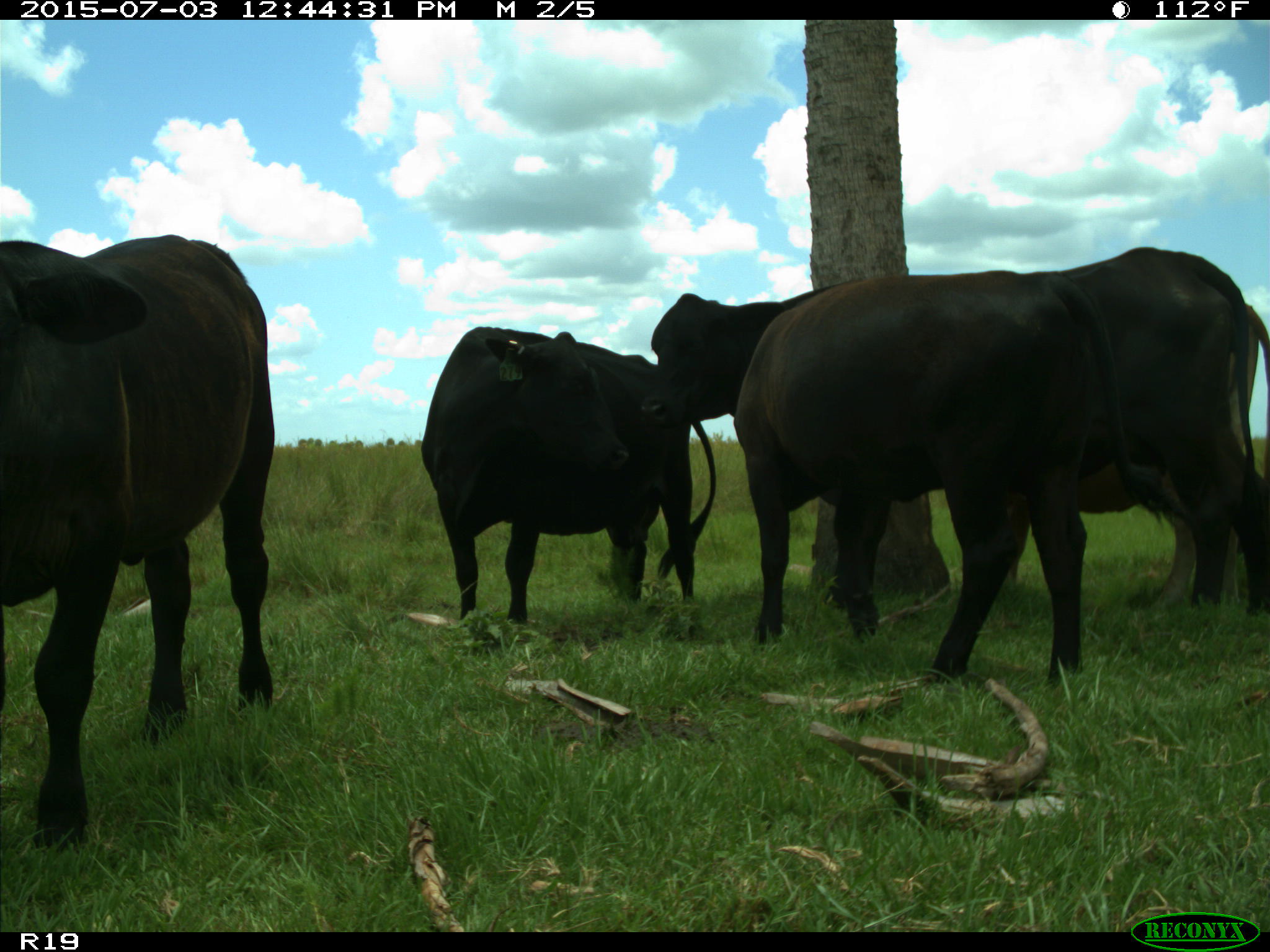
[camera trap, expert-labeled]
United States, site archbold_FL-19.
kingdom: Animalia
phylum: Chordata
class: Mammalia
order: Artiodactyla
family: Bovidae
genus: Bos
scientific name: Bos taurus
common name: domestic cow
Bos taurus (domestic cow).